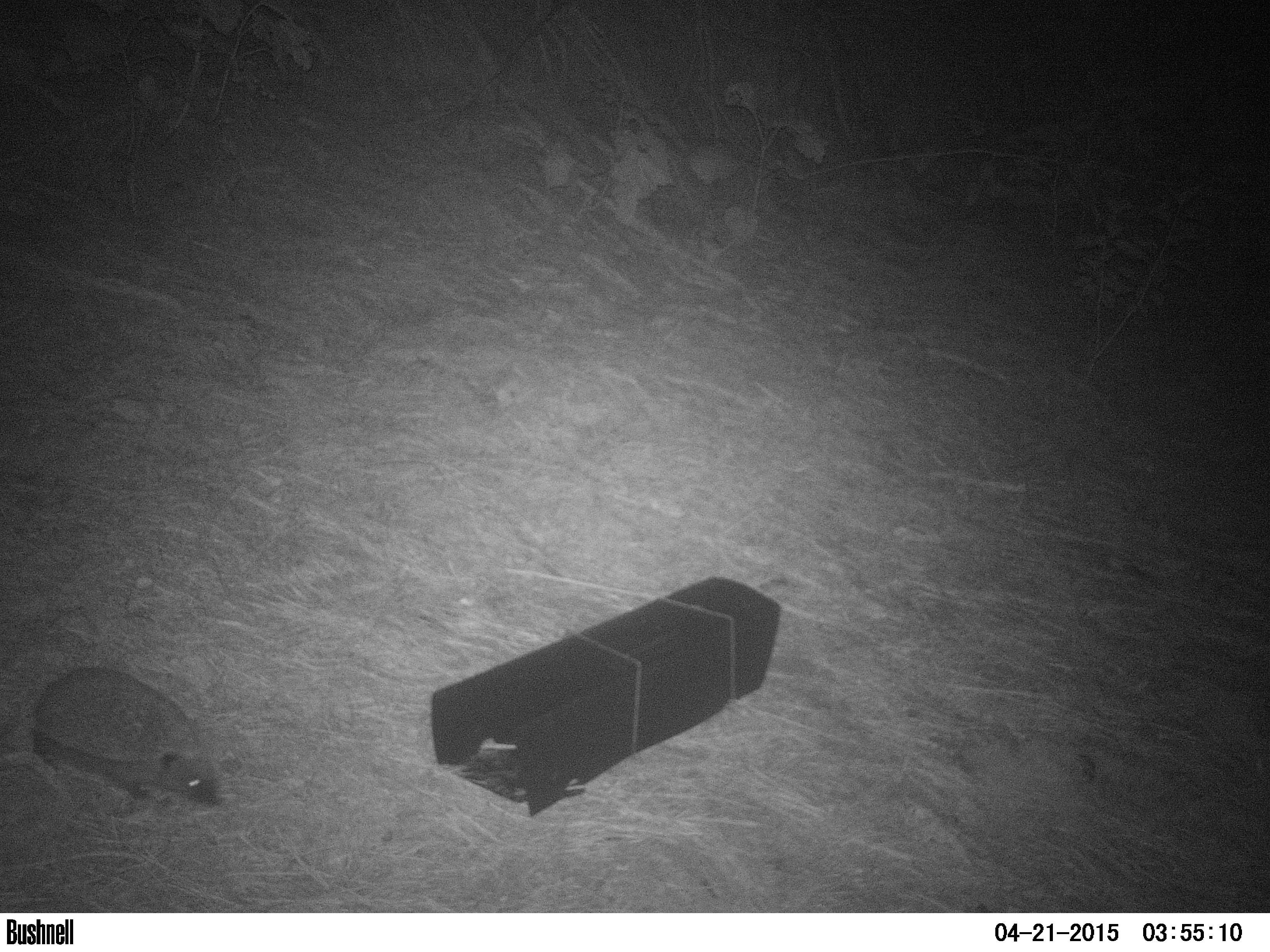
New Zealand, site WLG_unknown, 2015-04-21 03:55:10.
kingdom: Animalia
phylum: Chordata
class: Mammalia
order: Eulipotyphla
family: Erinaceidae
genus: Erinaceus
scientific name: Erinaceus europaeus europaeus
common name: european hedgehog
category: hedgehog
Hedgehog (european hedgehog) (Erinaceus europaeus europaeus).